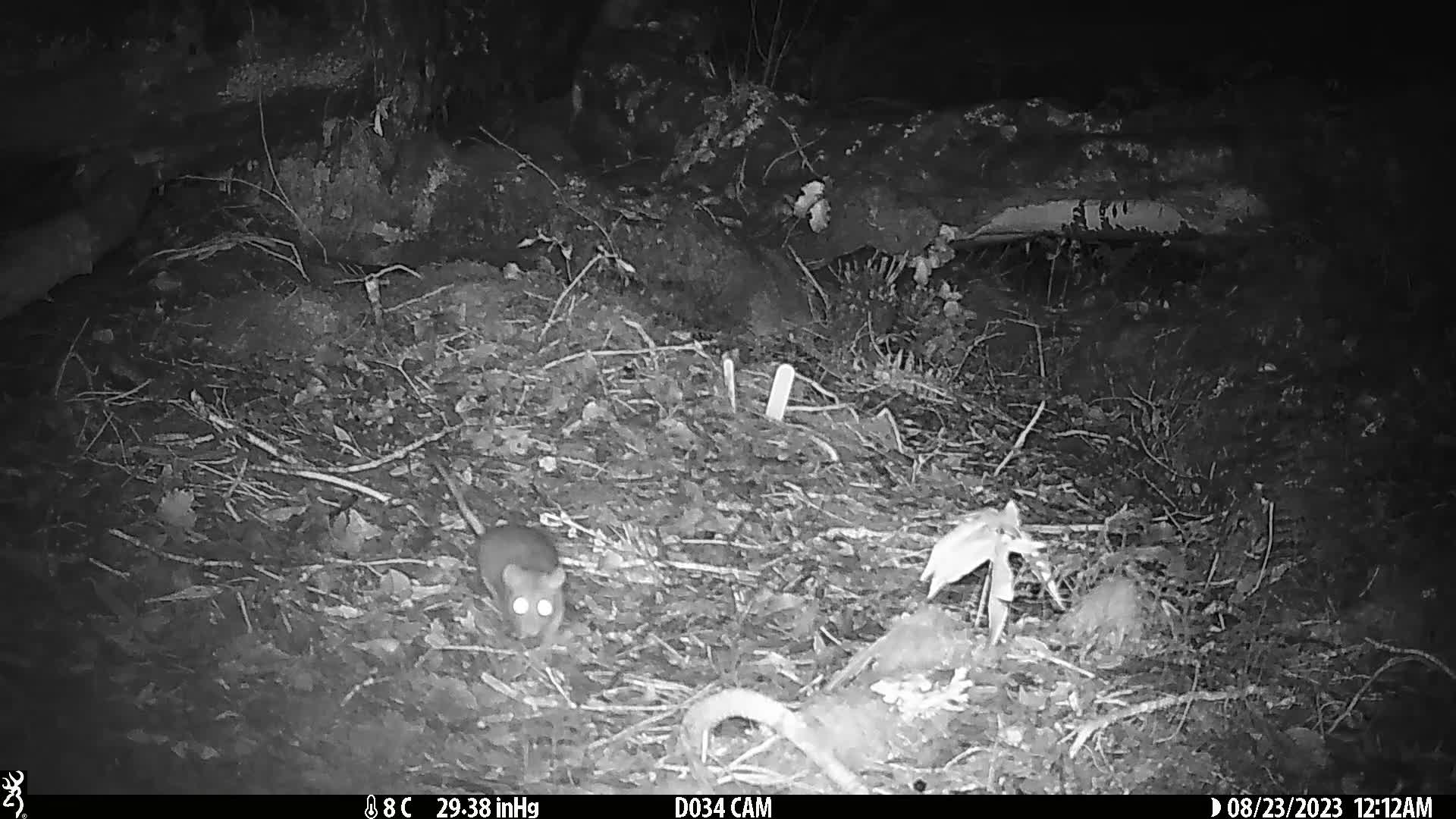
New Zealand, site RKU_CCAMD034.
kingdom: Animalia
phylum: Chordata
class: Mammalia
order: Rodentia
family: Muridae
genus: Rattus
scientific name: Rattus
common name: rat